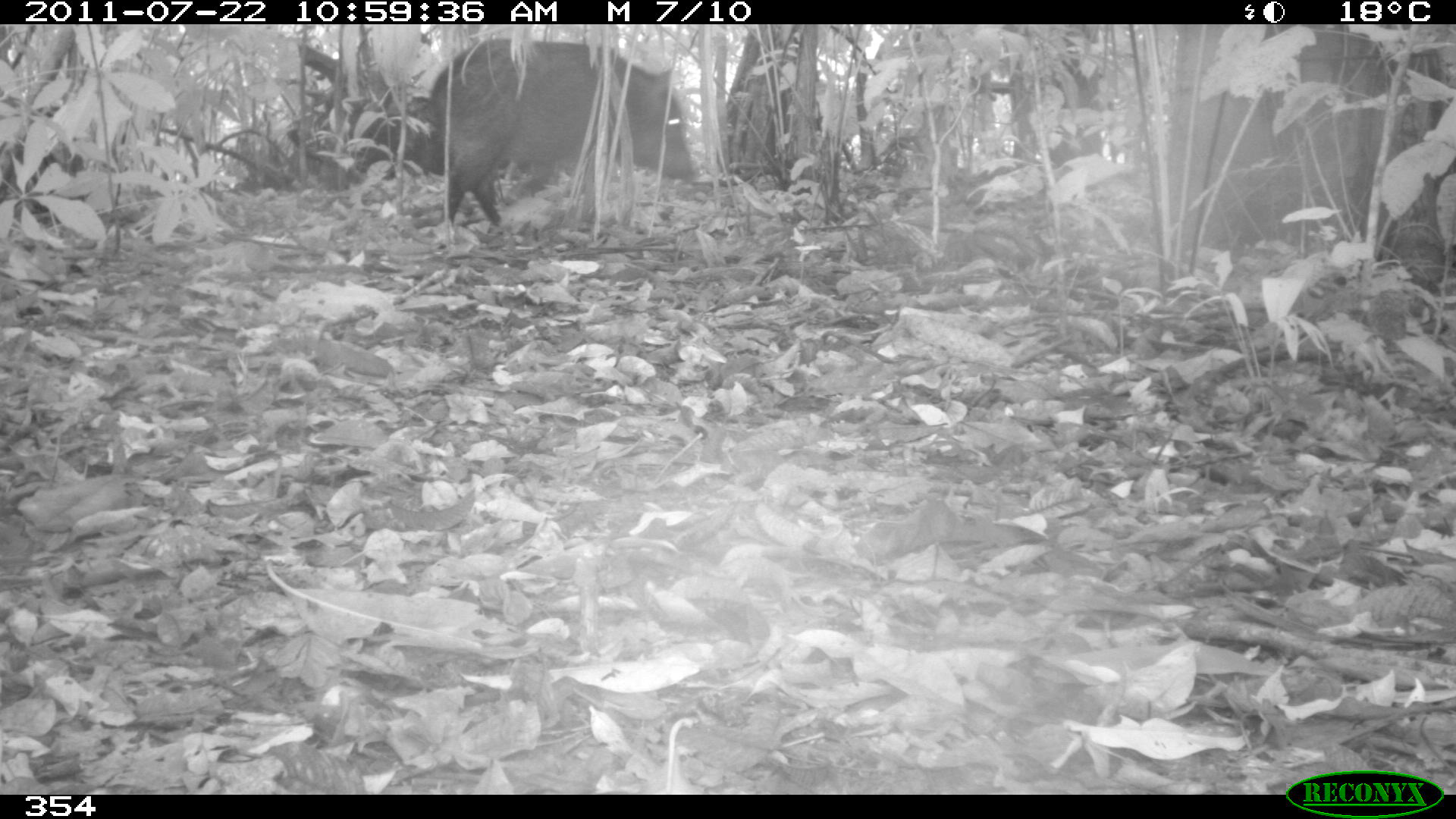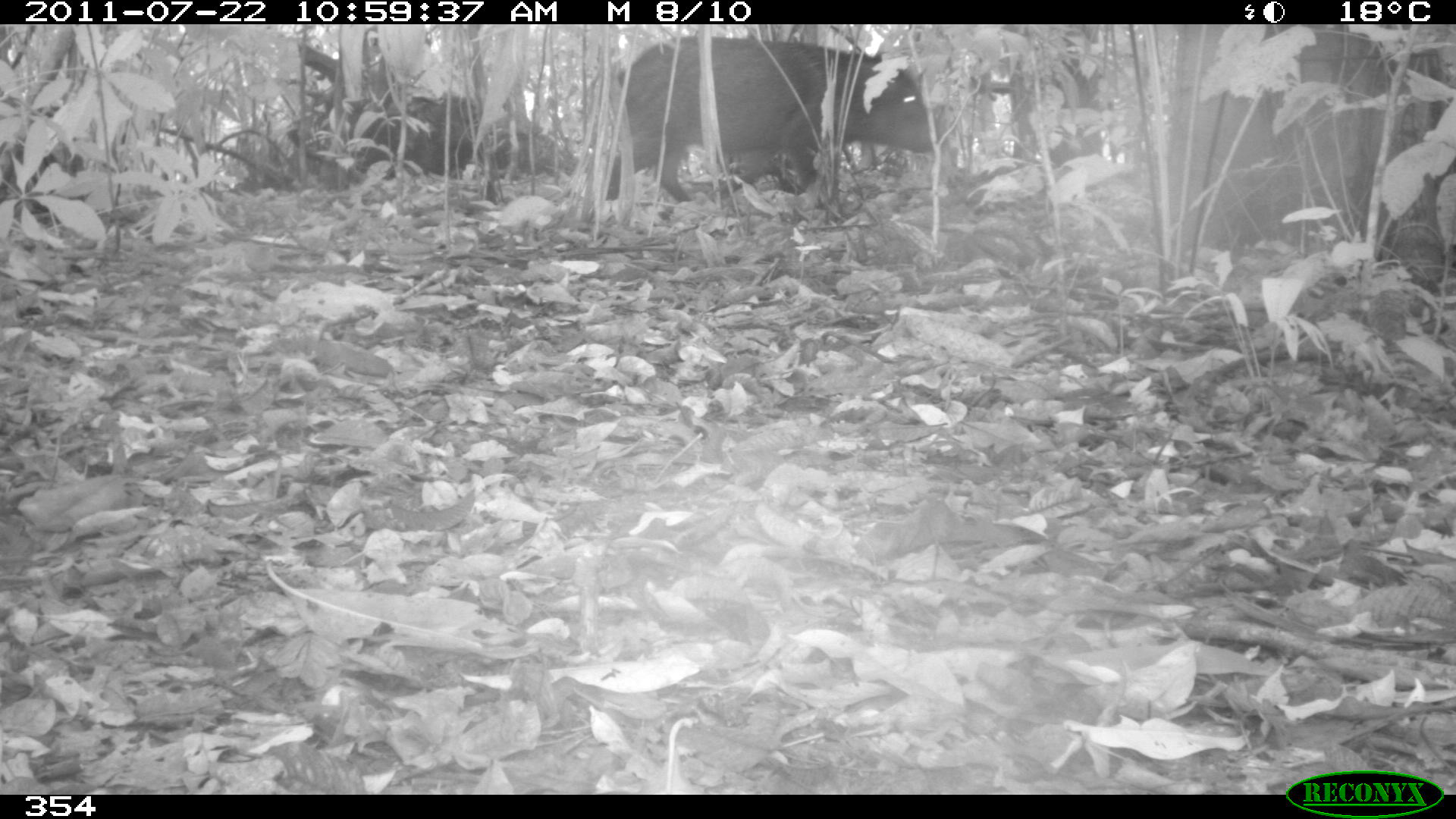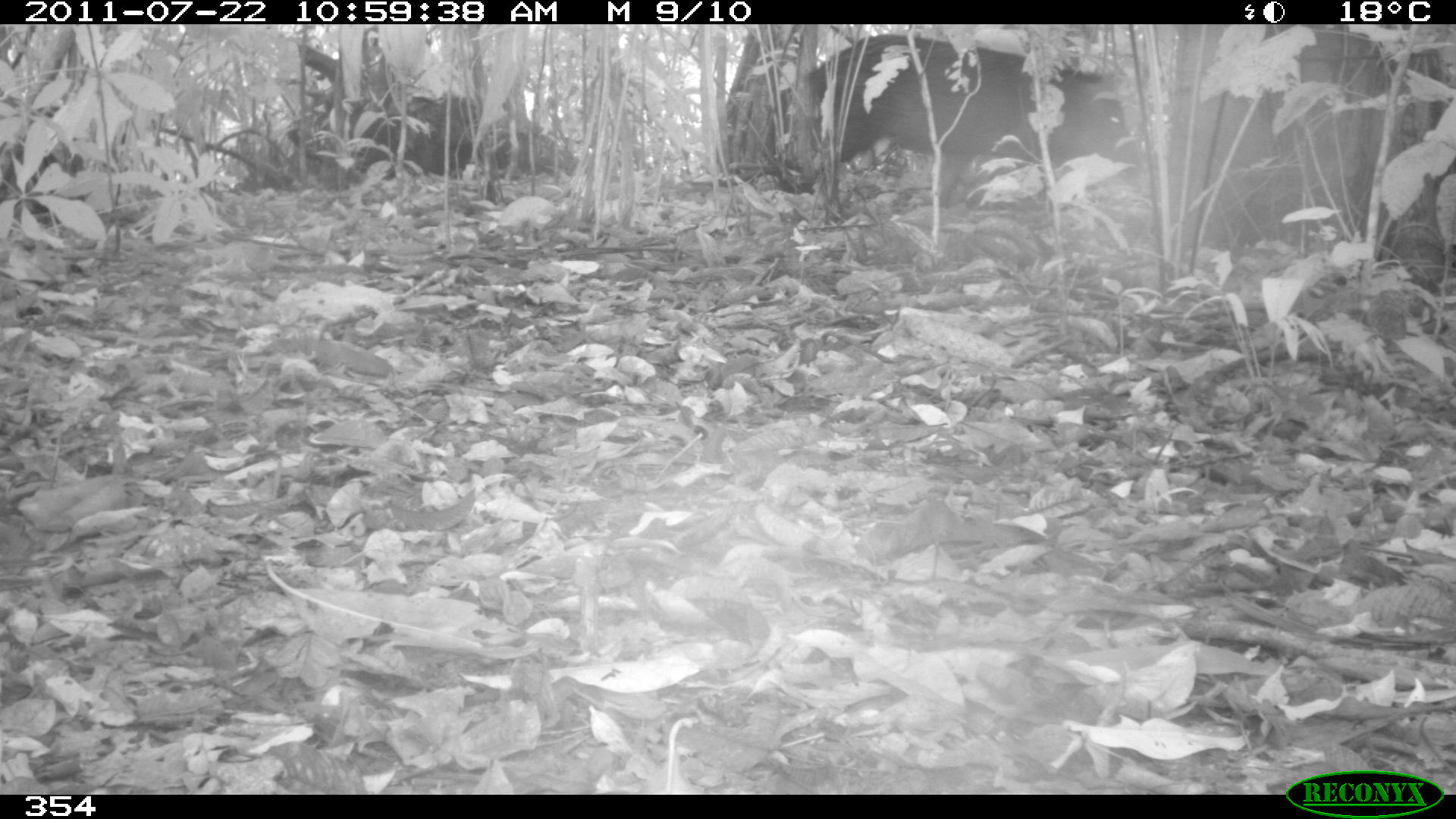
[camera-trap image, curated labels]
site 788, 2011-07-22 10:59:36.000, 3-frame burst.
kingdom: Animalia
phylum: Chordata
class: Mammalia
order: Artiodactyla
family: Tayassuidae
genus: Pecari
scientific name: Pecari tajacu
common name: collared peccary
Pecari tajacu (collared peccary).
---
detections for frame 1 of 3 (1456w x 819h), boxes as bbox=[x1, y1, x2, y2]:
pecari tajacu: bbox=[429, 38, 696, 235]